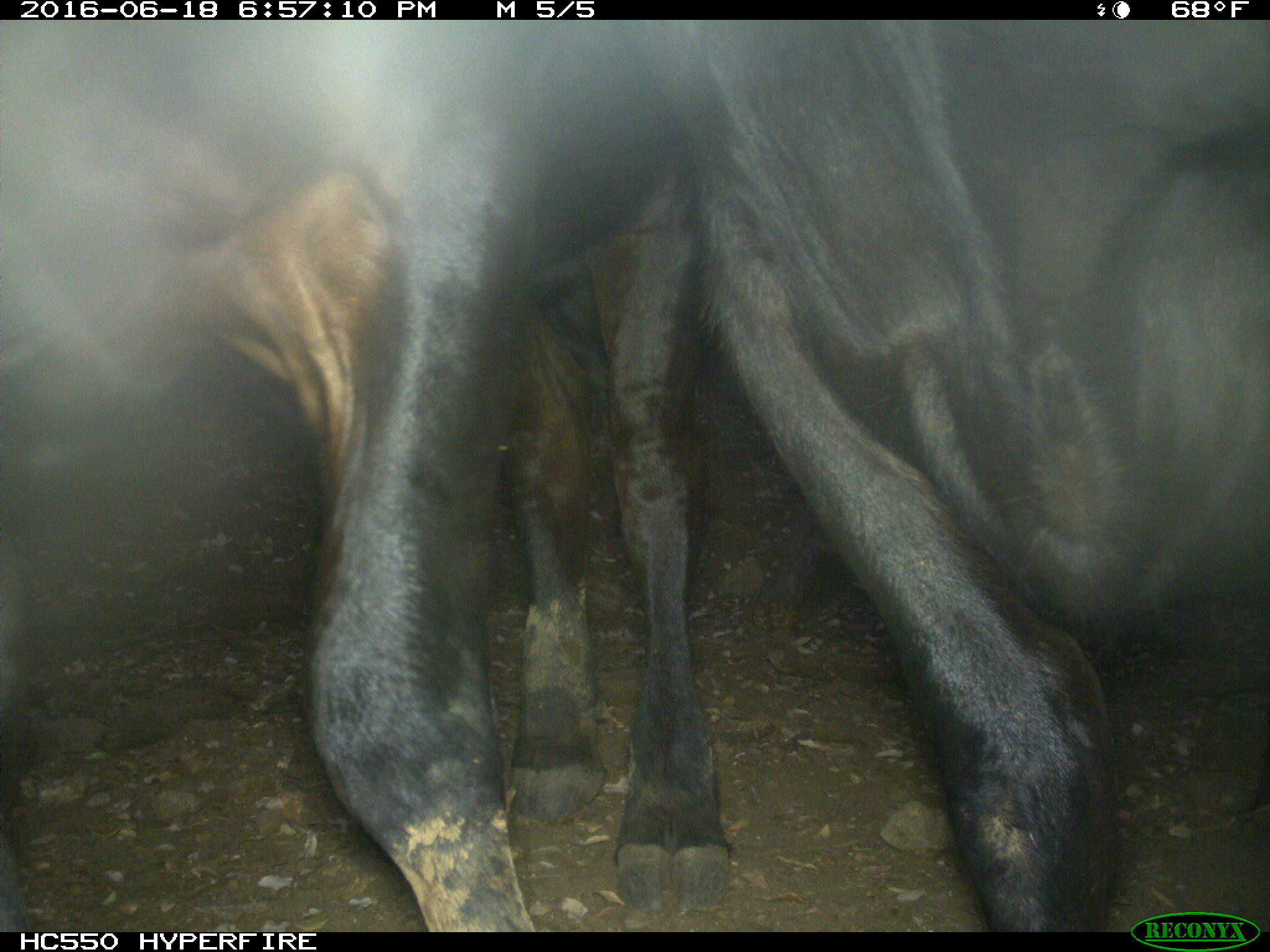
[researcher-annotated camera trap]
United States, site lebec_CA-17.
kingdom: Animalia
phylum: Chordata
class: Mammalia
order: Artiodactyla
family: Bovidae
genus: Bos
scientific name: Bos taurus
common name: domestic cow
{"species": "Bos taurus (domestic cow)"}